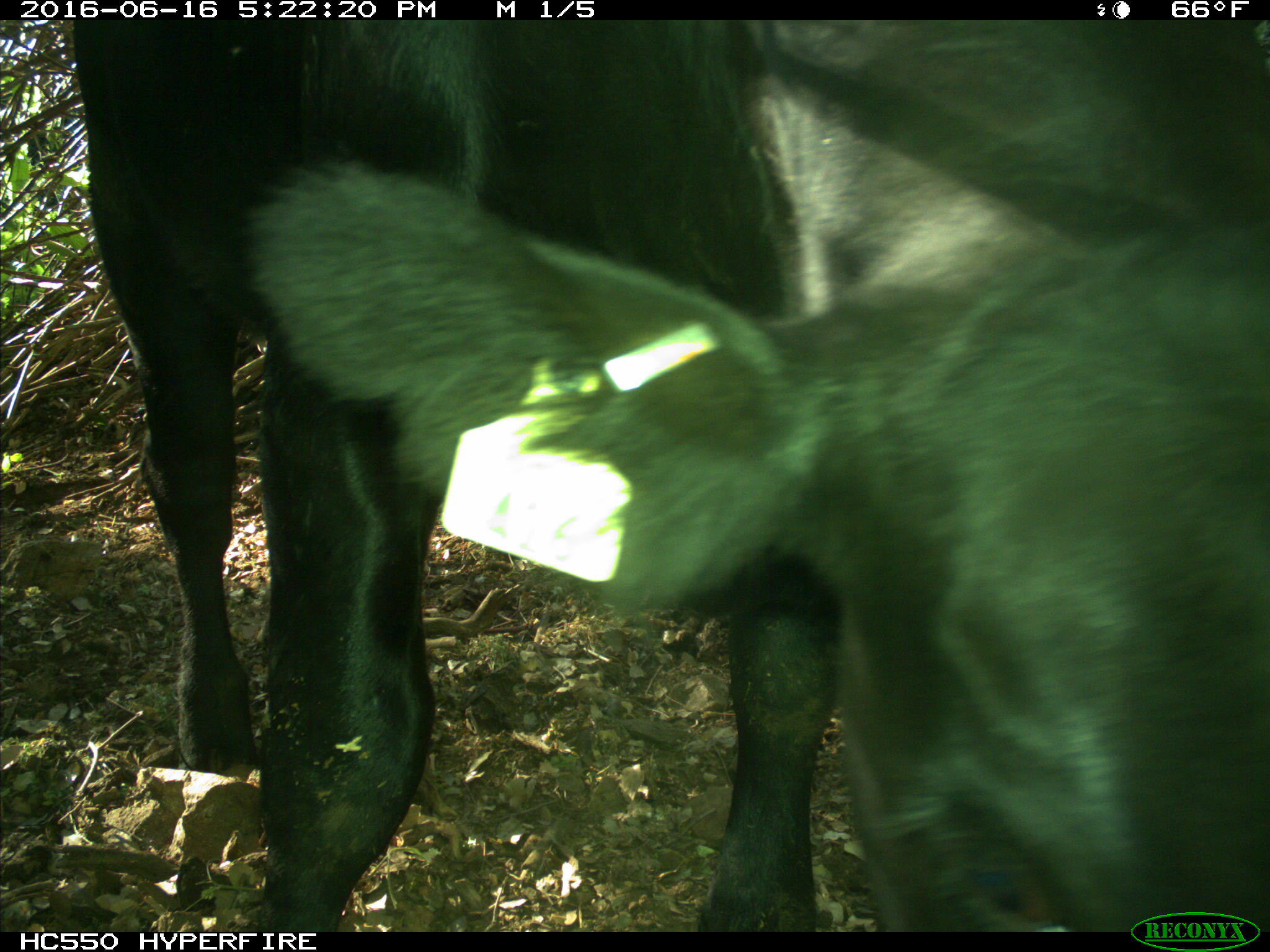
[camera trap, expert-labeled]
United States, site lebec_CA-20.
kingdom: Animalia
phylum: Chordata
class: Mammalia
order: Artiodactyla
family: Bovidae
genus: Bos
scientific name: Bos taurus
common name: domestic cow